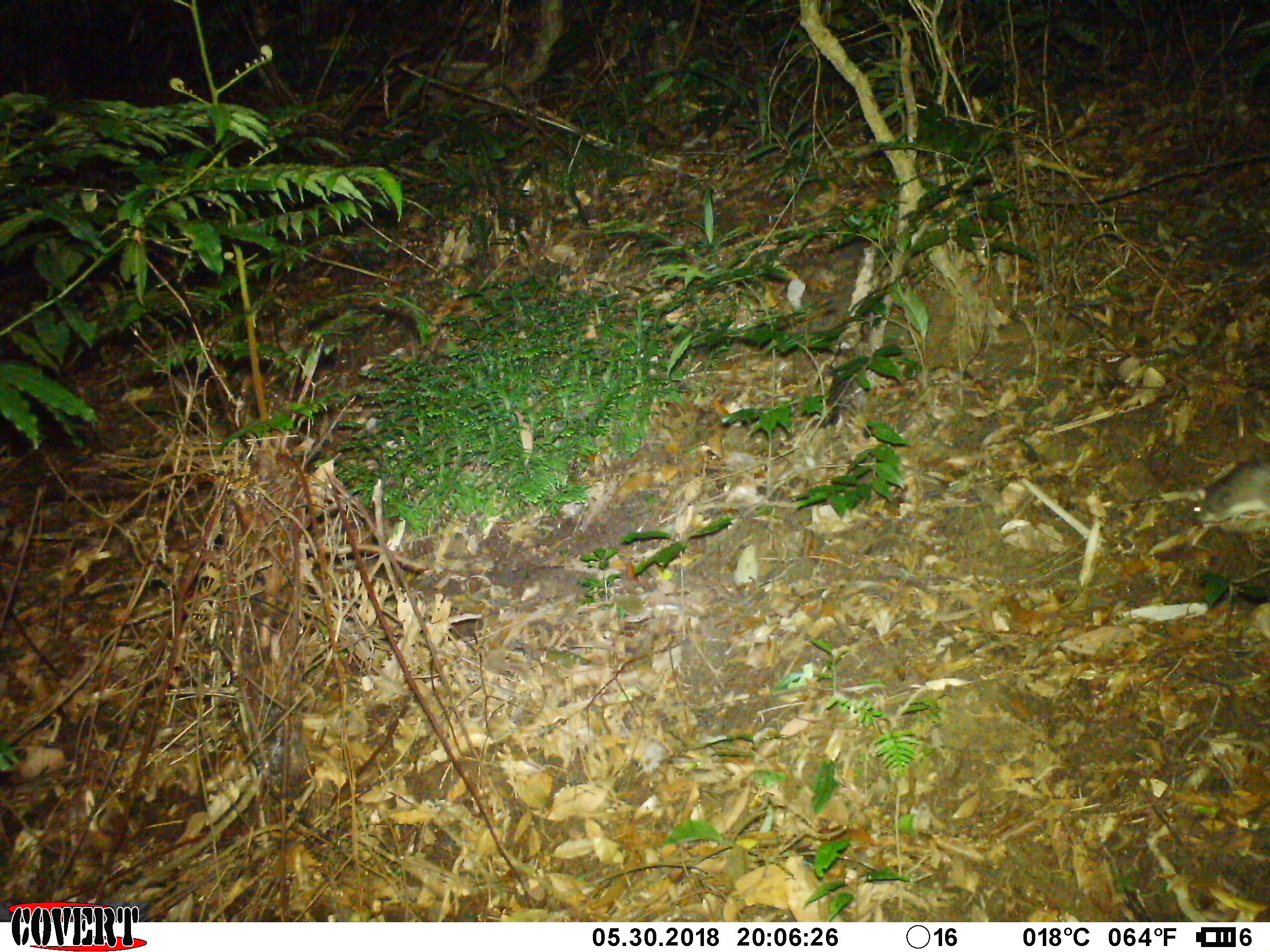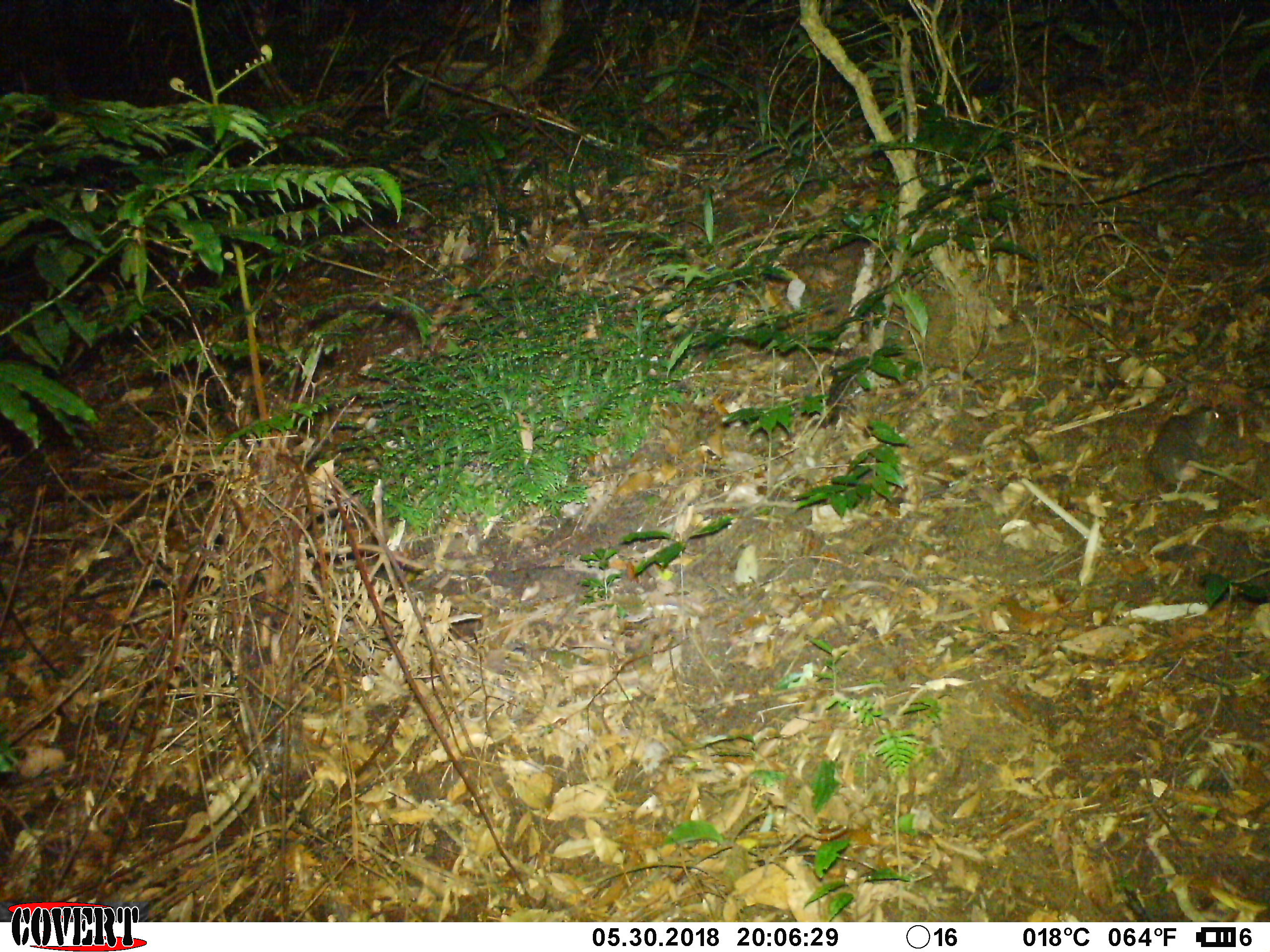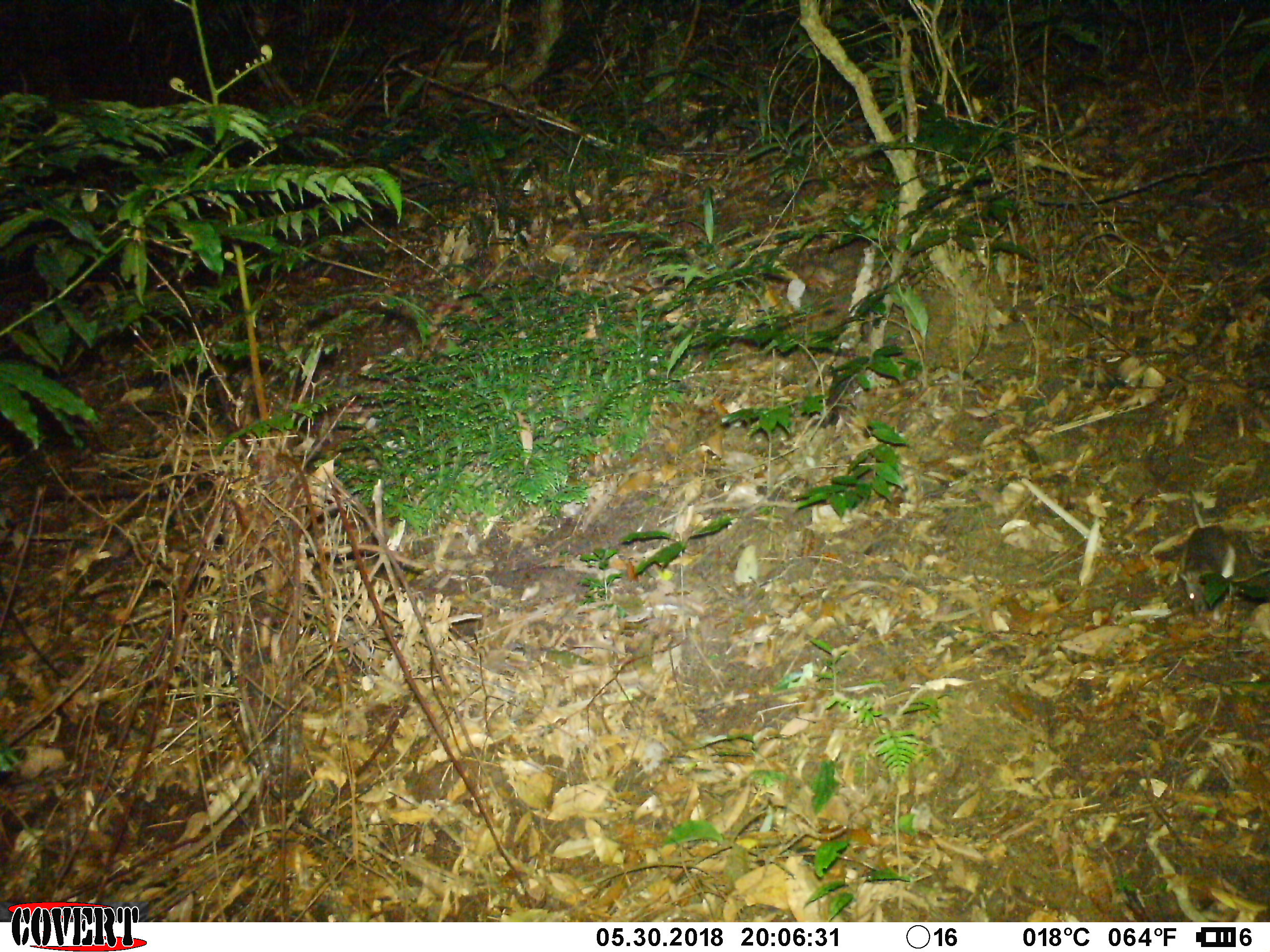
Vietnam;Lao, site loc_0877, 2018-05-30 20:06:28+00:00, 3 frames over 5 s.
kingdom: Animalia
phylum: Chordata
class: Mammalia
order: Rodentia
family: Muridae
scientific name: Muridae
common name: old-world mice and rats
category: unidentified murid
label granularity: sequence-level